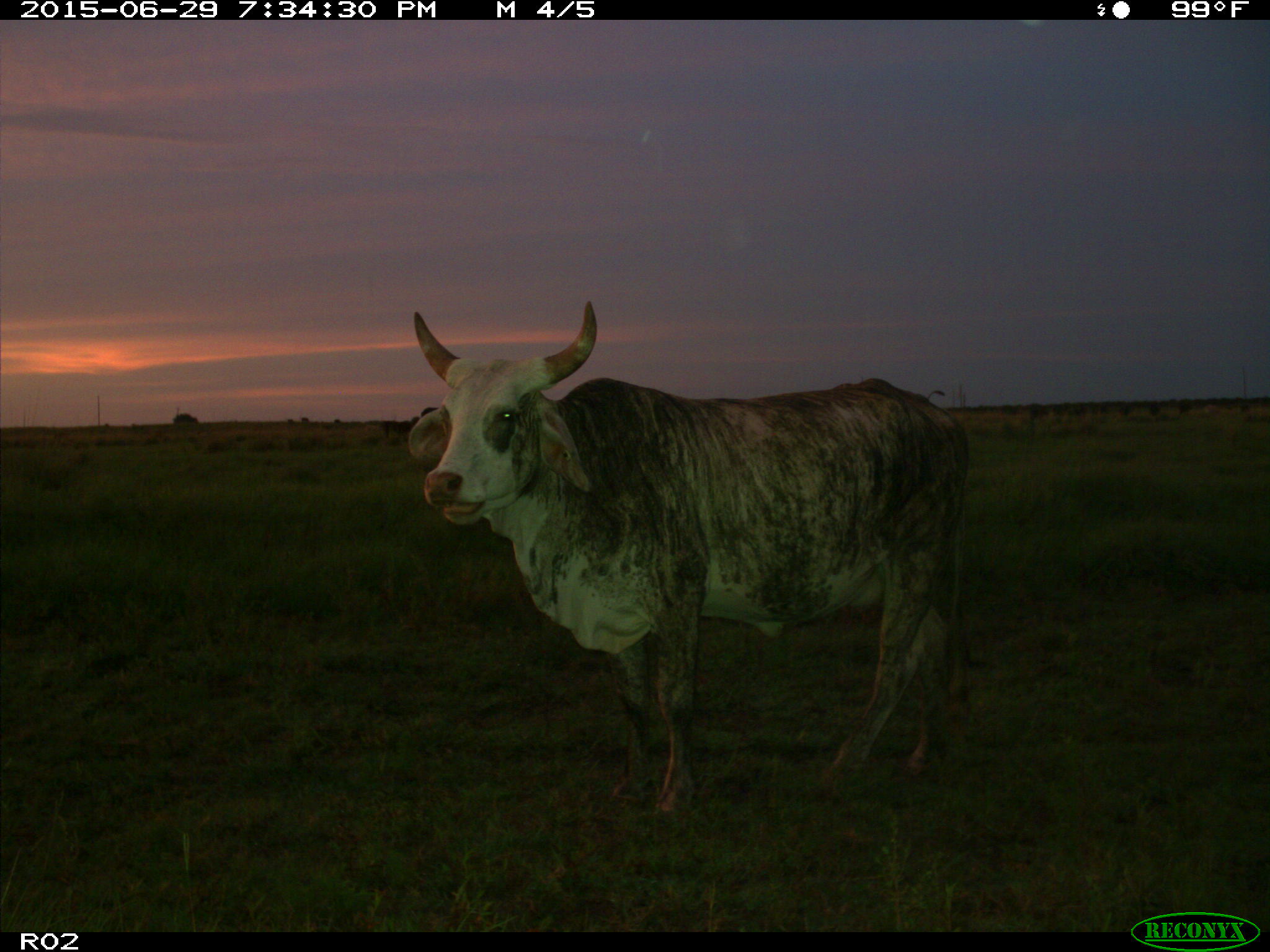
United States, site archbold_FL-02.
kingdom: Animalia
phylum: Chordata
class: Mammalia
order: Artiodactyla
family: Bovidae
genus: Bos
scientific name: Bos taurus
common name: domestic cow